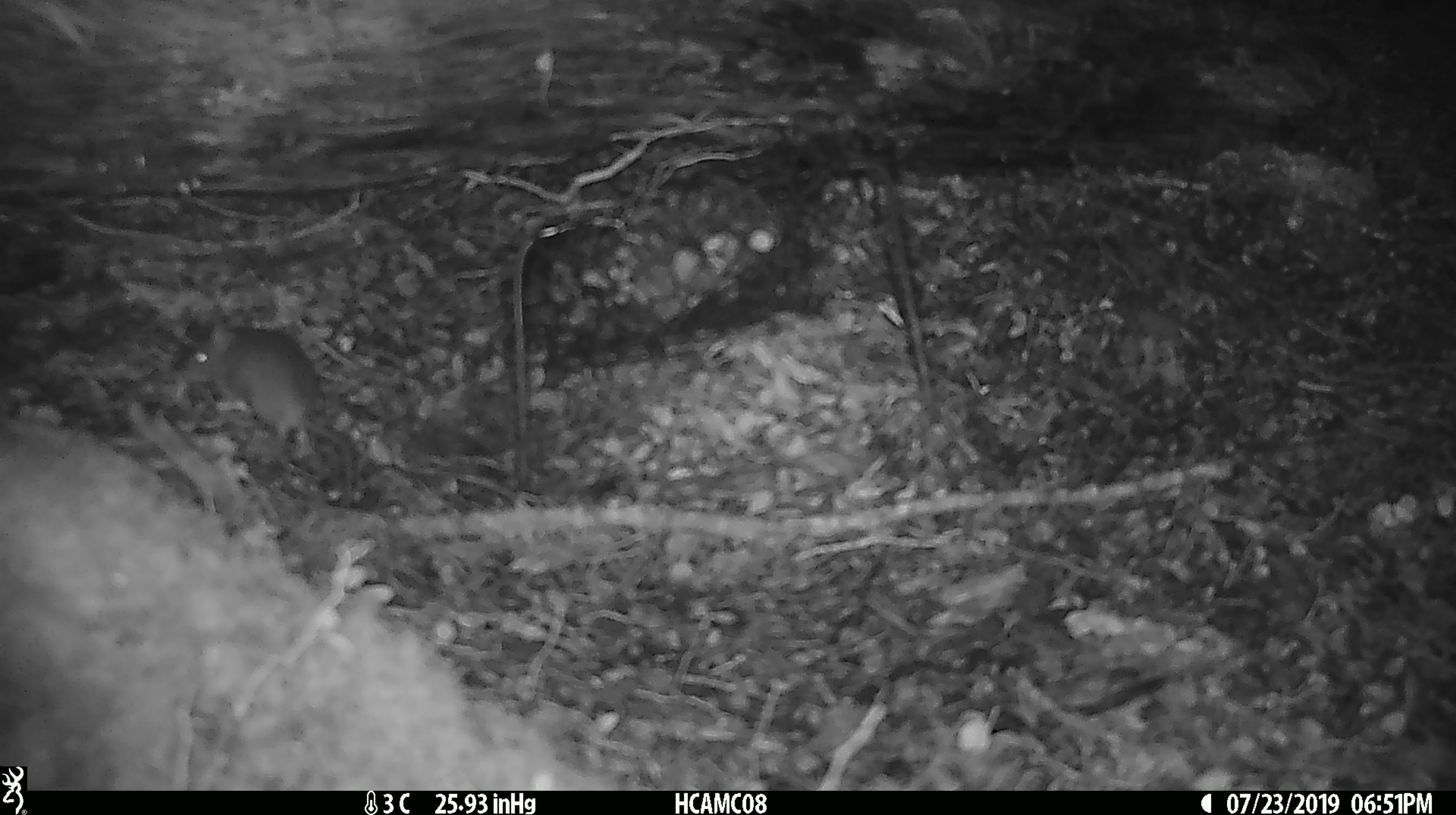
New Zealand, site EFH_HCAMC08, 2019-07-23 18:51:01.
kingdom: Animalia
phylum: Chordata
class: Mammalia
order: Rodentia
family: Muridae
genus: Mus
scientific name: Mus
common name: mouse